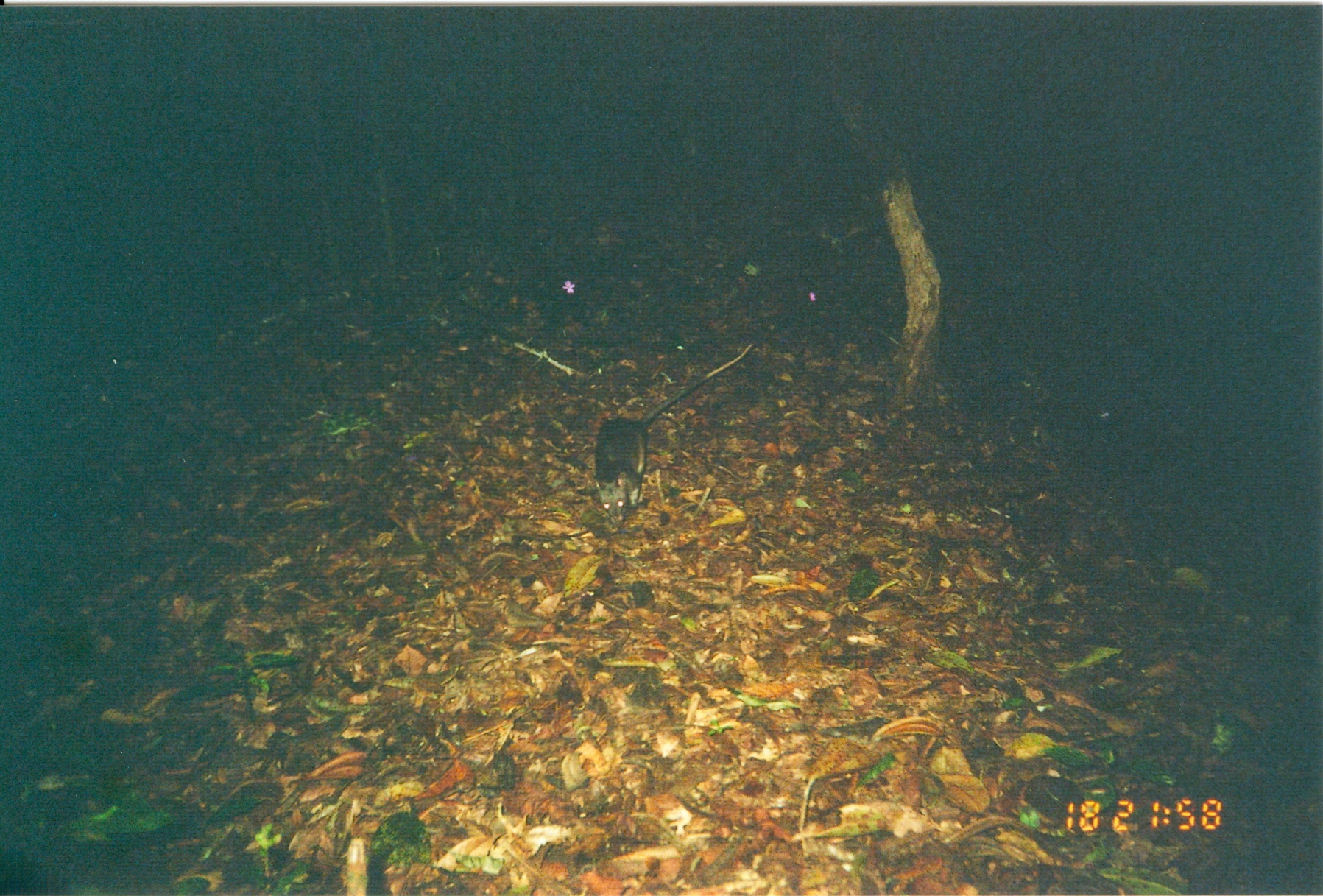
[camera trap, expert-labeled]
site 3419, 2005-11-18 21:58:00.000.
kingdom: Animalia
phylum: Chordata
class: Mammalia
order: Rodentia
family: Nesomyidae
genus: Cricetomys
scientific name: Cricetomys gambianus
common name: african giant pouched rat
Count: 1.